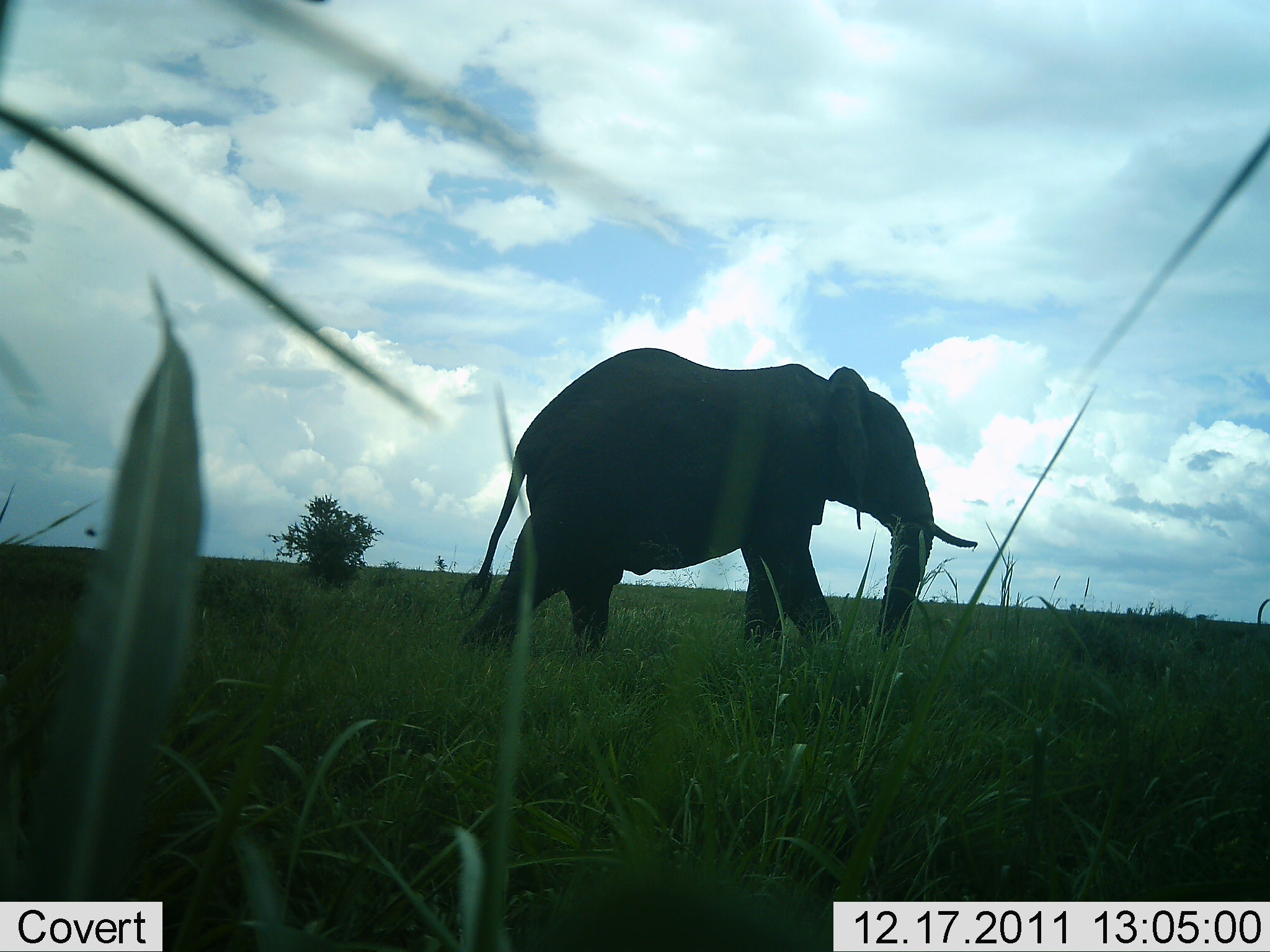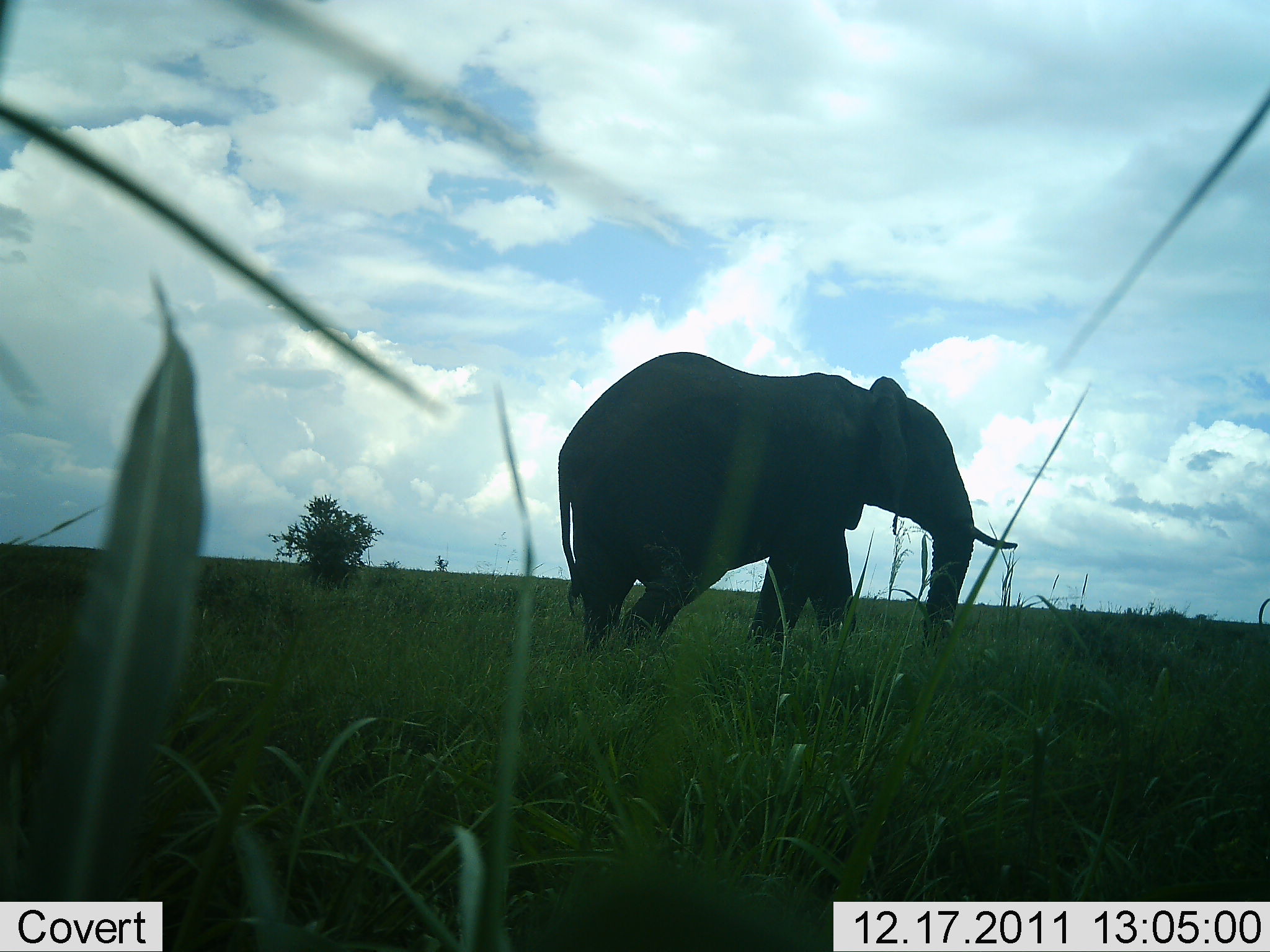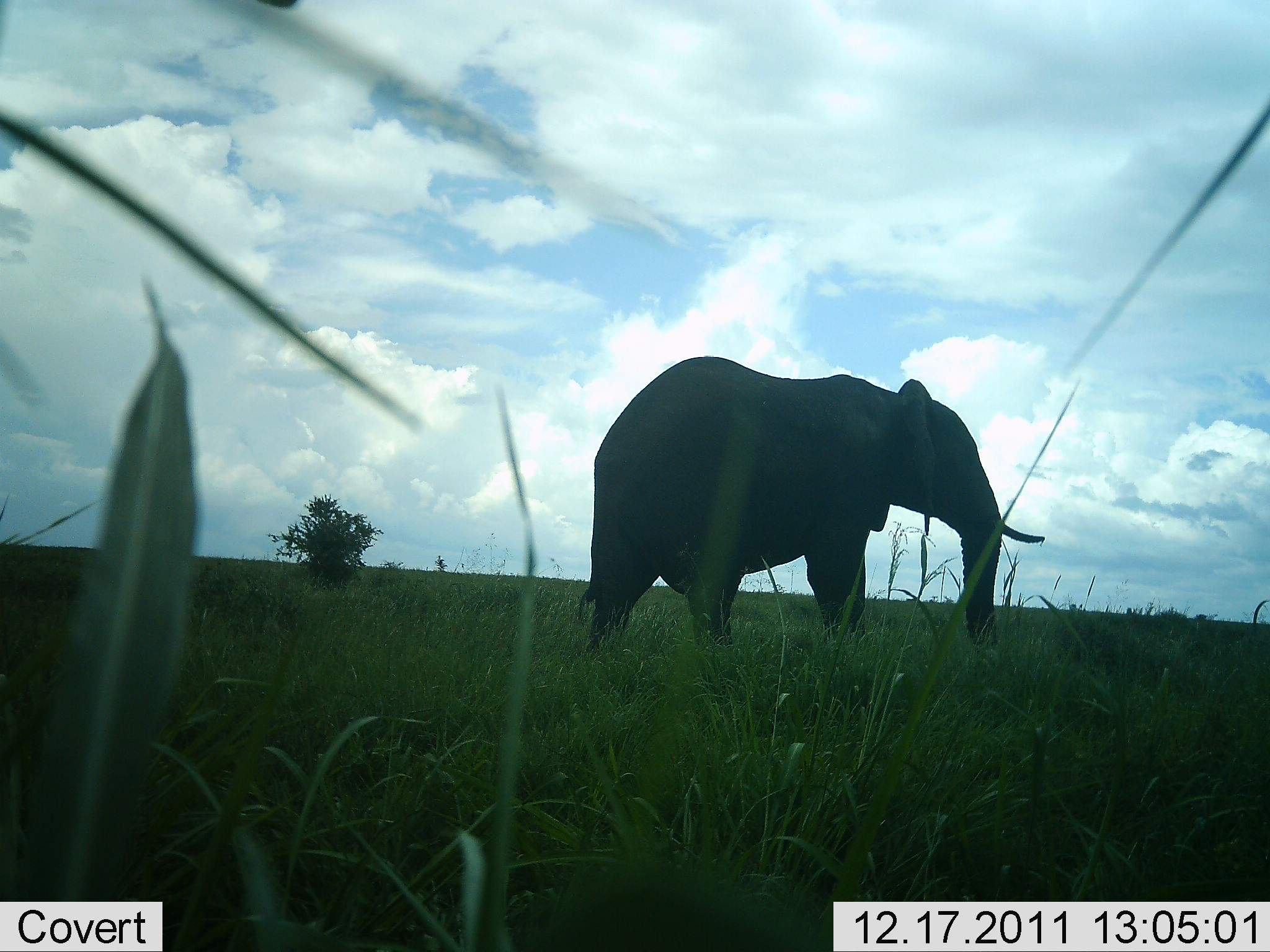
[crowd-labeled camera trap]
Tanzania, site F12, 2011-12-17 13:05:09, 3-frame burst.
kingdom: Animalia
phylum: Chordata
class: Mammalia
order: Proboscidea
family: Elephantidae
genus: Loxodonta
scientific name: Loxodonta africana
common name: african bush elephant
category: elephant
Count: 1.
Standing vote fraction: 0%.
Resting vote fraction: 0%.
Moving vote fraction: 100%.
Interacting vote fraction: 0%.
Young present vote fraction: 0%.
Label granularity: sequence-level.